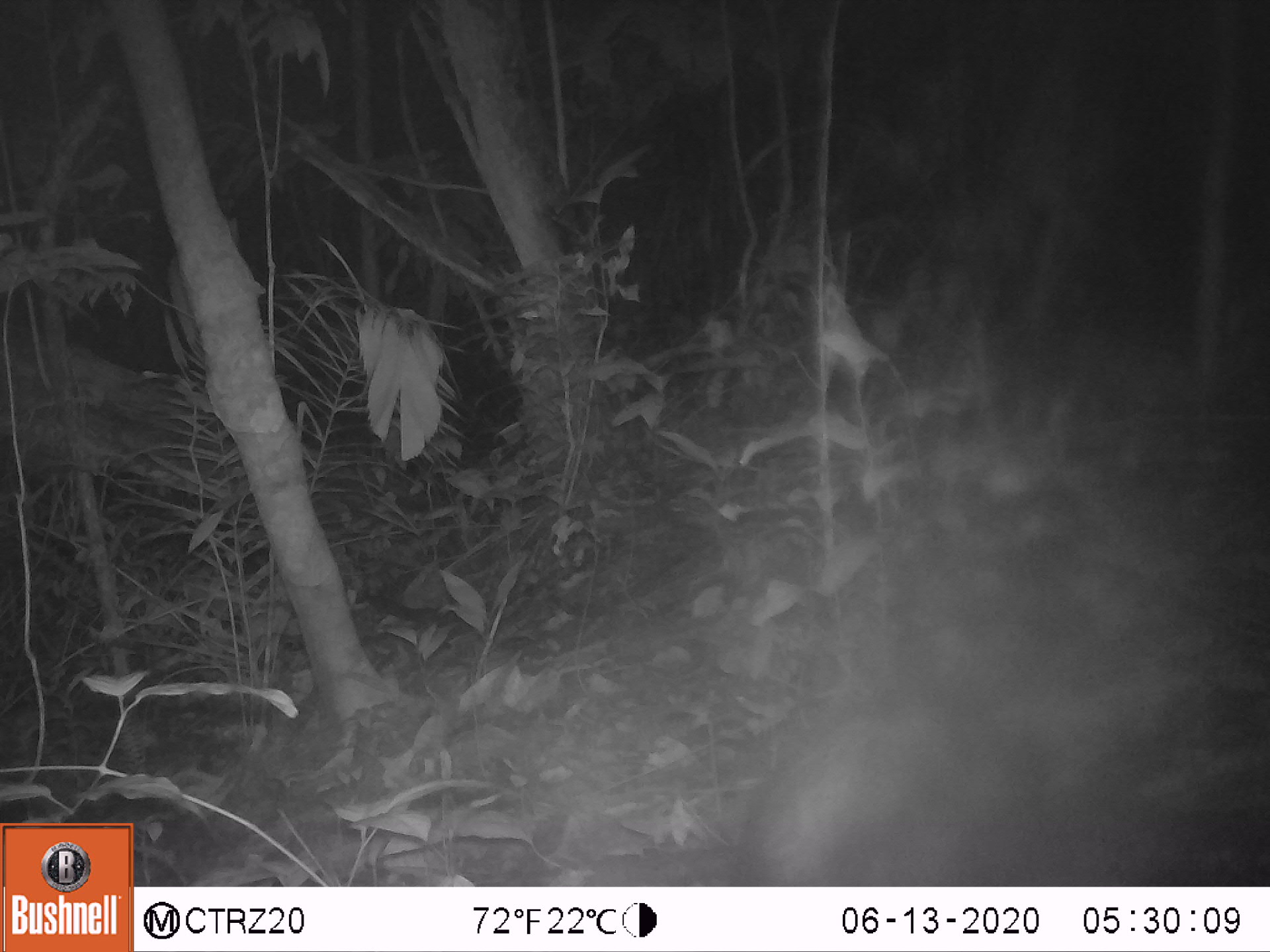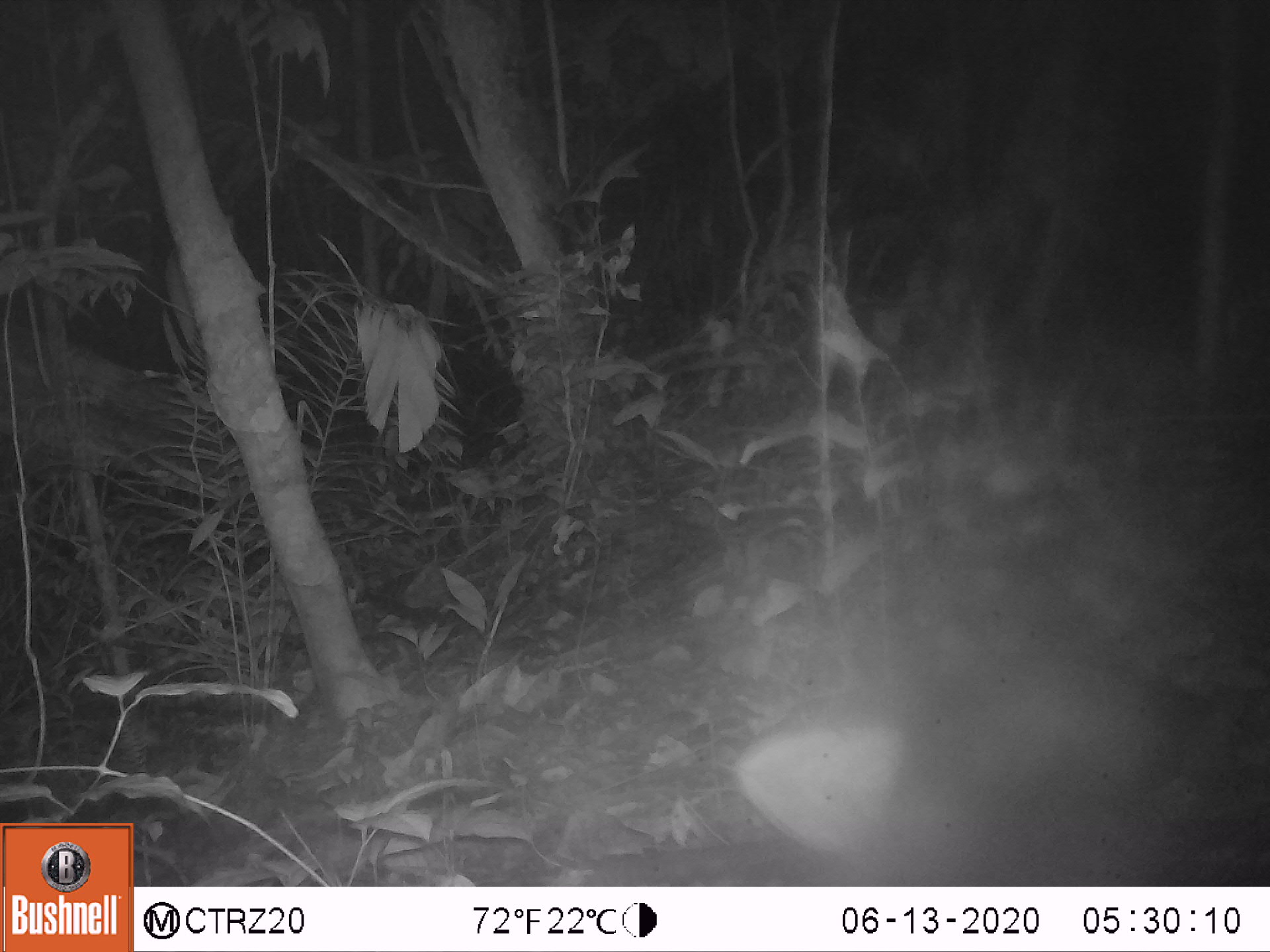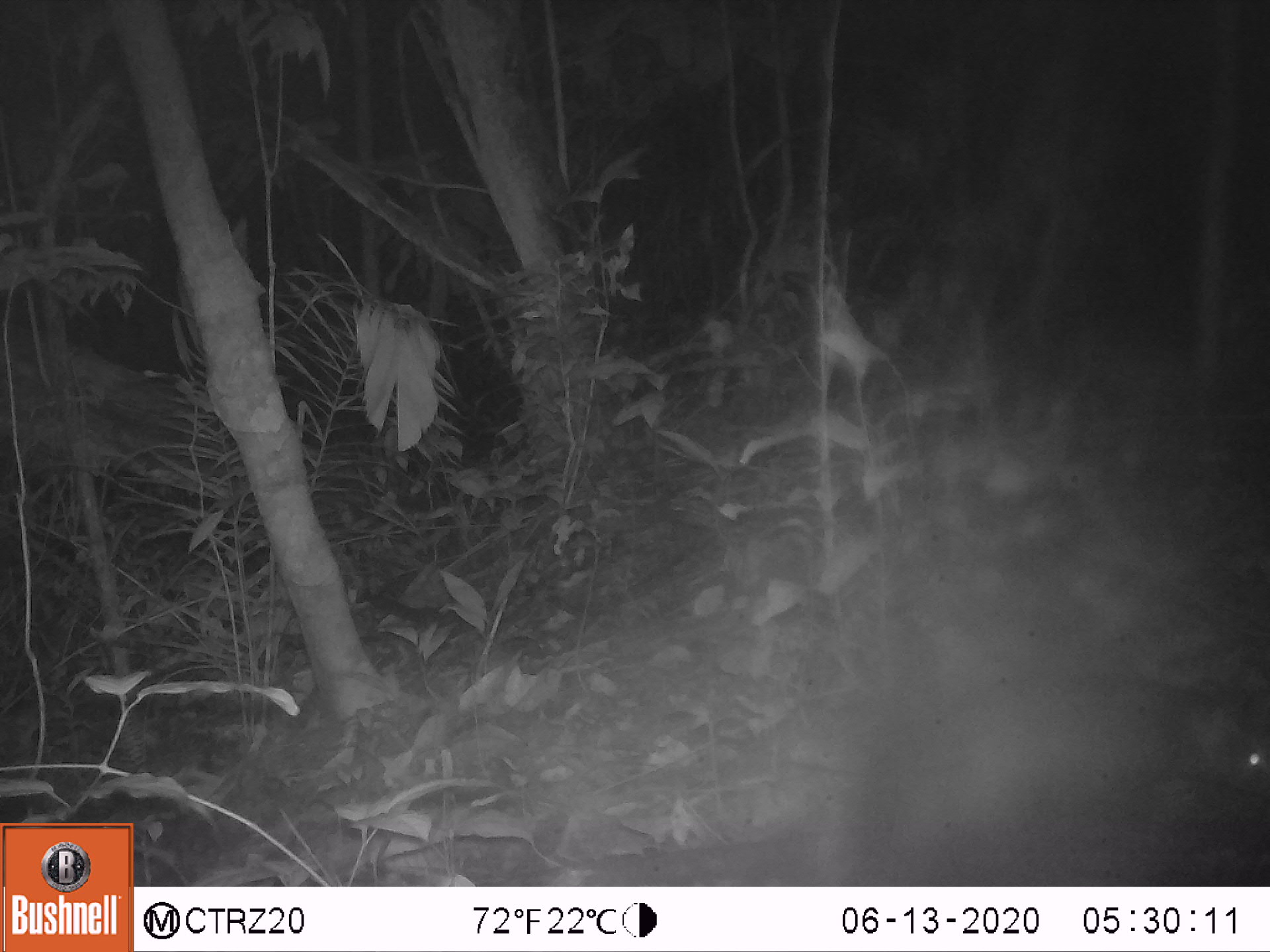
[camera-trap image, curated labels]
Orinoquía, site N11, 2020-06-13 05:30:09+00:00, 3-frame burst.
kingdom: Animalia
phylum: Chordata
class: Mammalia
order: Rodentia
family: Dasyproctidae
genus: Dasyprocta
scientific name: Dasyprocta fuliginosa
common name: black agouti